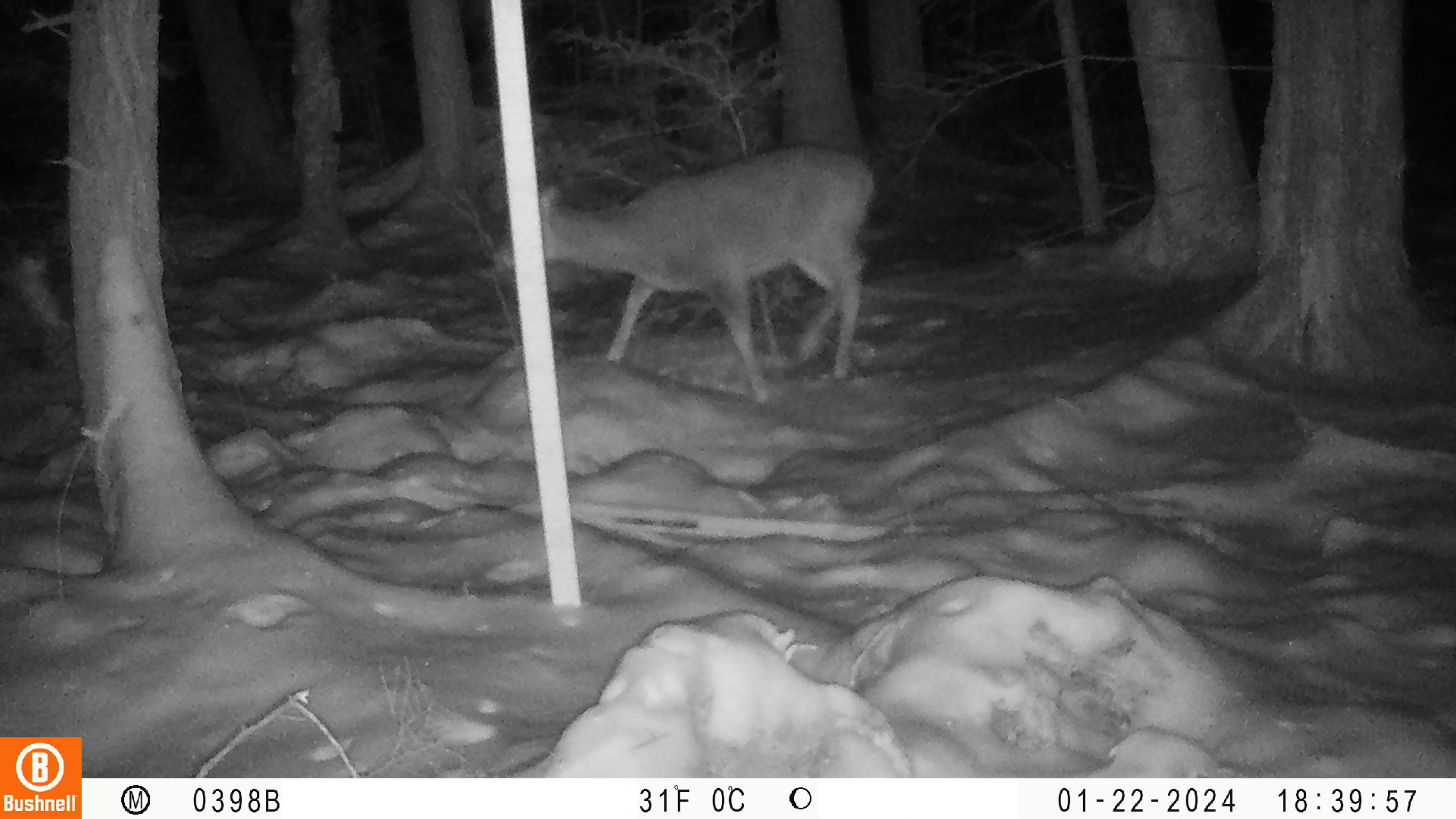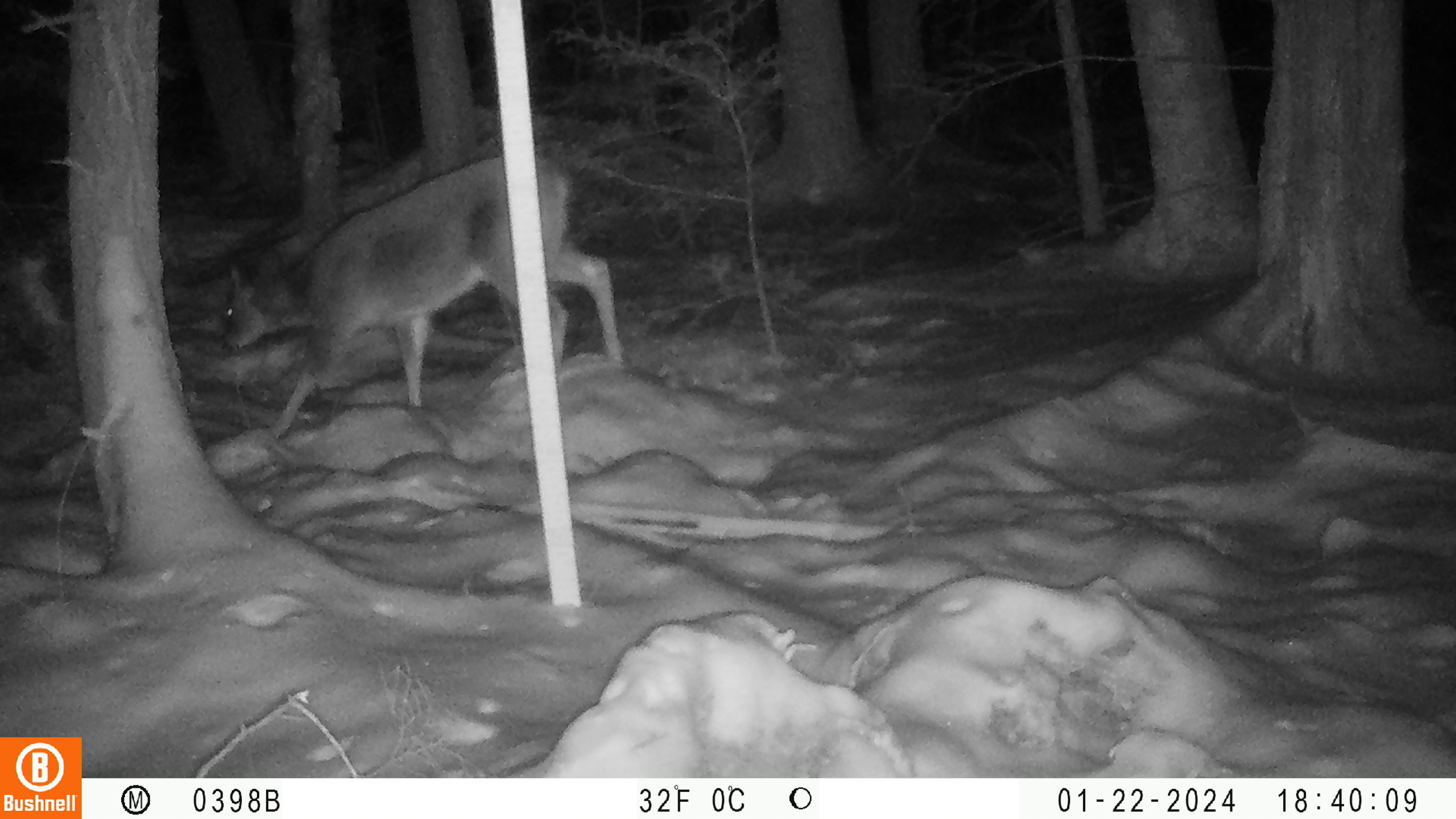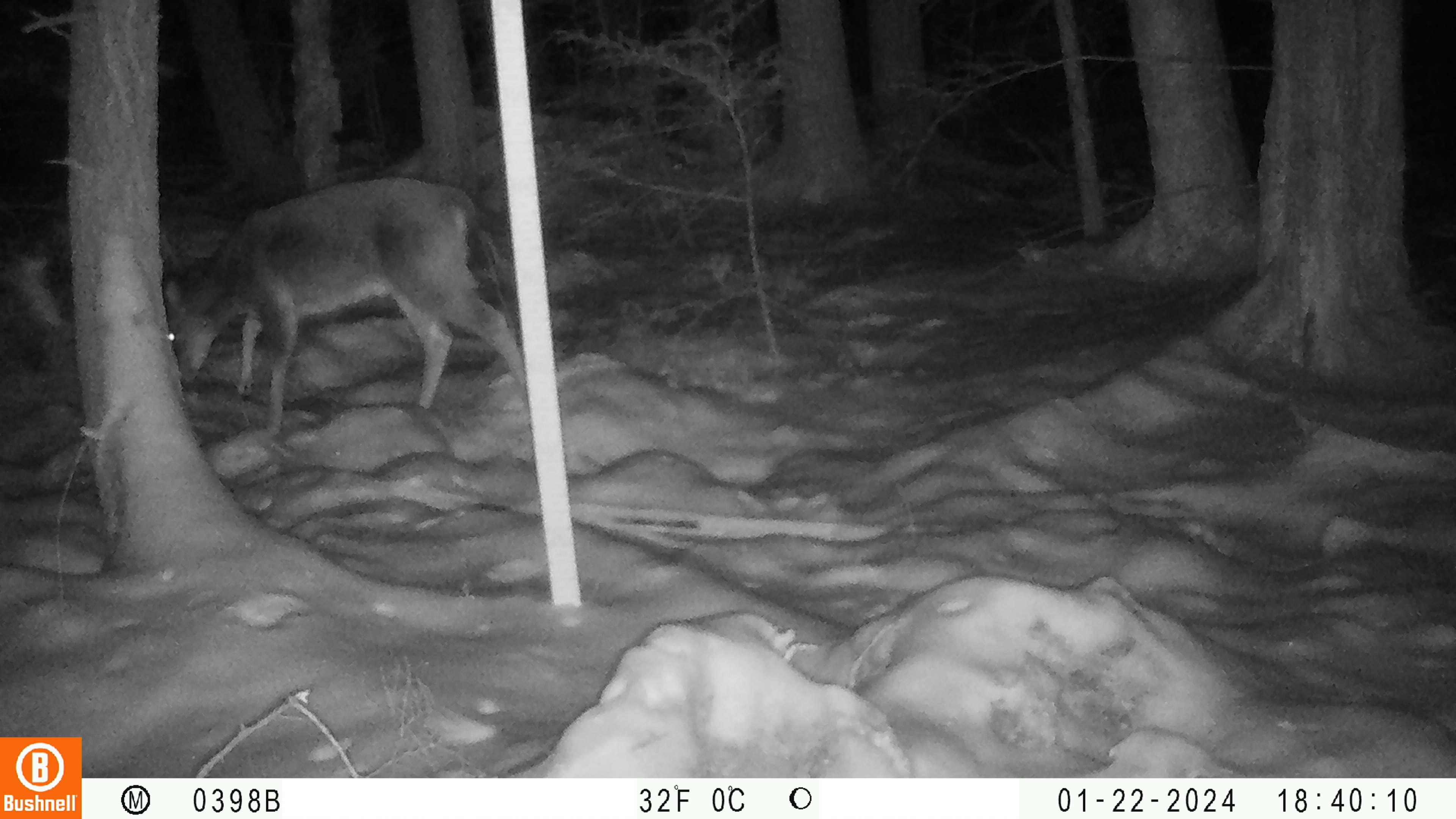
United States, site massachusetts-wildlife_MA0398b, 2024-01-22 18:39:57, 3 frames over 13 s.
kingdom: Animalia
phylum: Chordata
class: Mammalia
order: Artiodactyla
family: Cervidae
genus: Odocoileus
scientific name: Odocoileus virginianus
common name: white-tailed deer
White-tailed deer (Odocoileus virginianus).